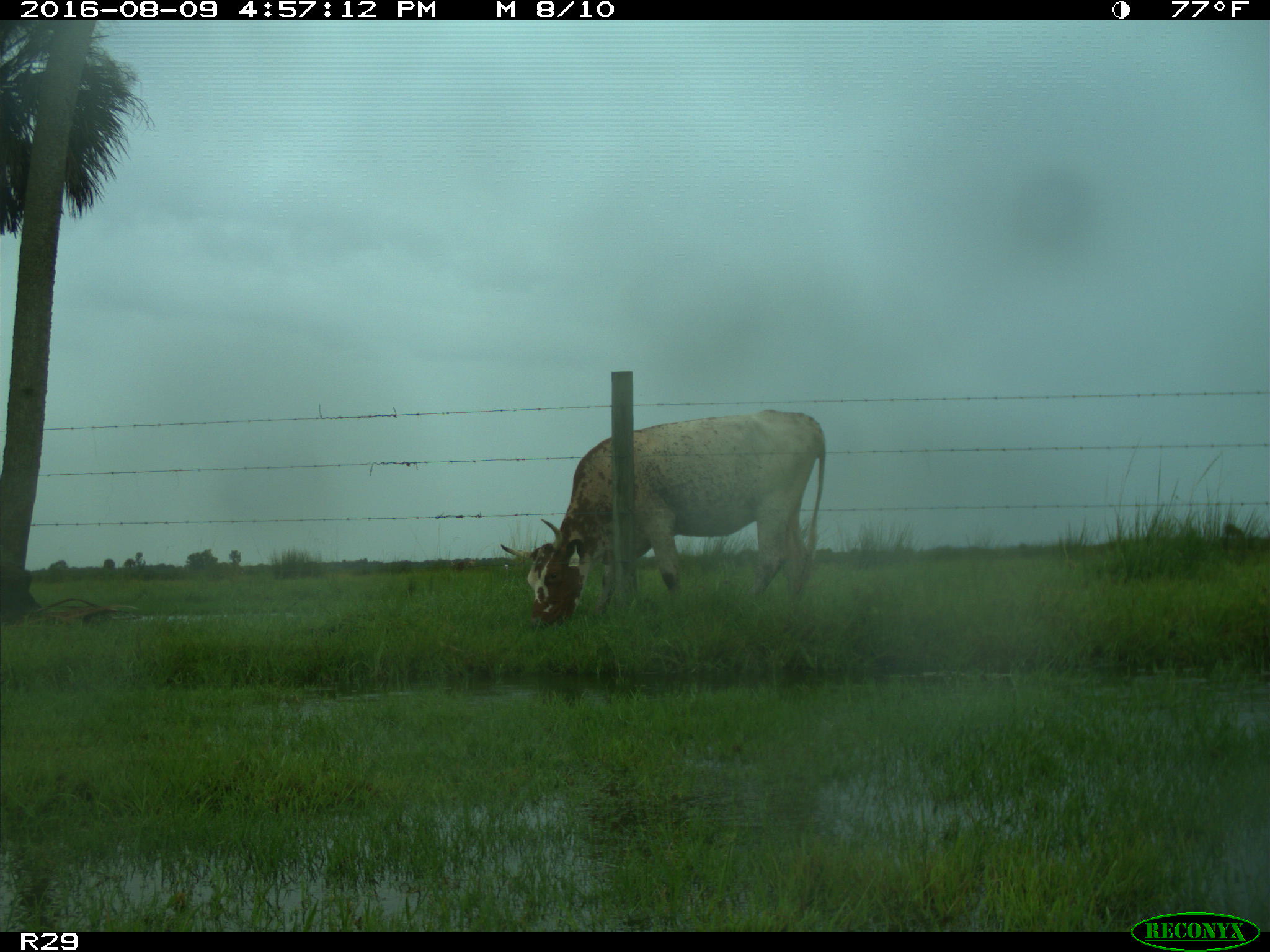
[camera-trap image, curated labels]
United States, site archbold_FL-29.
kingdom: Animalia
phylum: Chordata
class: Mammalia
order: Artiodactyla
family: Bovidae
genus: Bos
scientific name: Bos taurus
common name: domestic cow